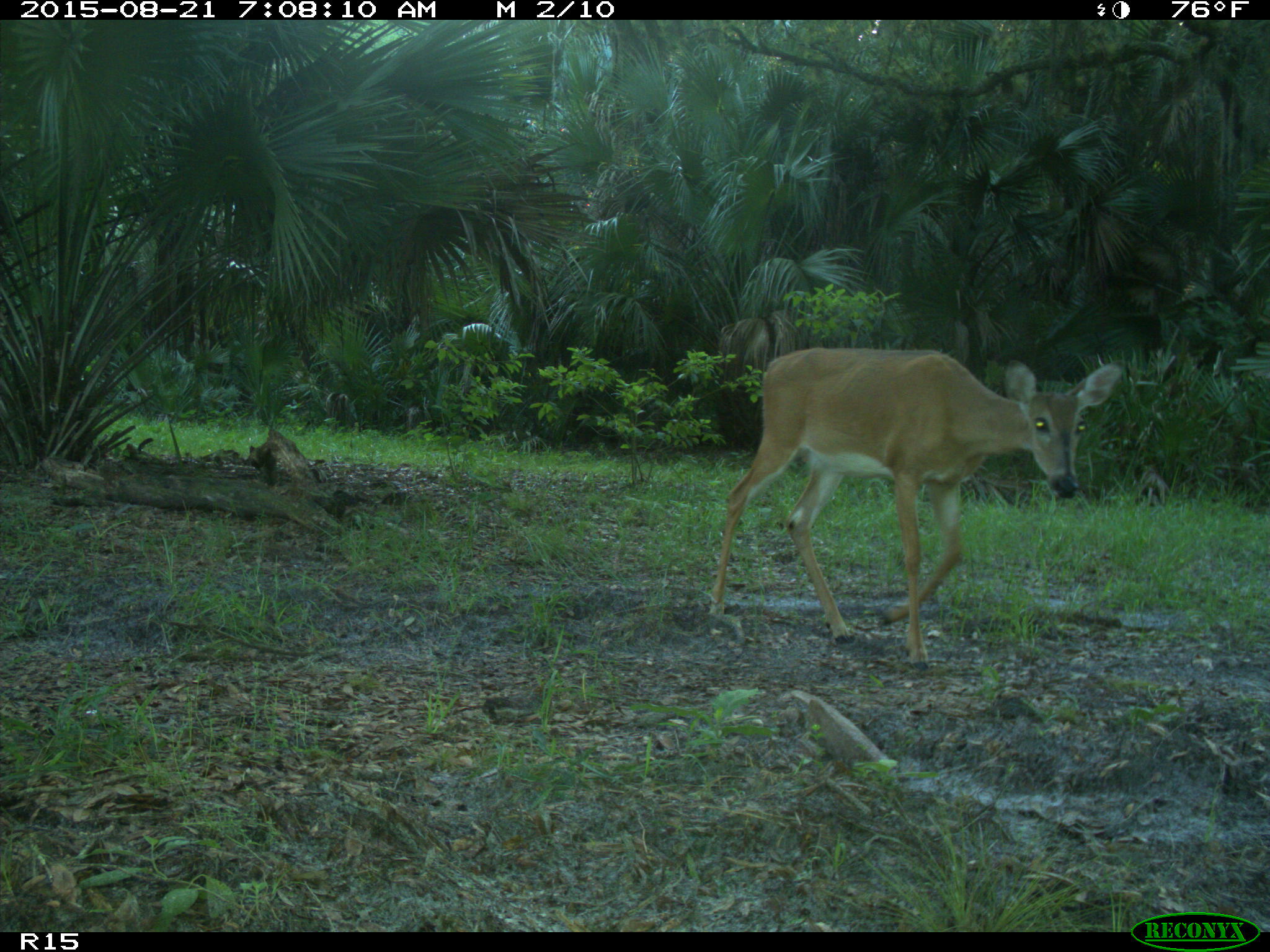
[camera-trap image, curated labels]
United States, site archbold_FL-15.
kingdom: Animalia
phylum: Chordata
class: Mammalia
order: Artiodactyla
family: Cervidae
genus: Odocoileus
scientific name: Odocoileus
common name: deer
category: unidentified deer